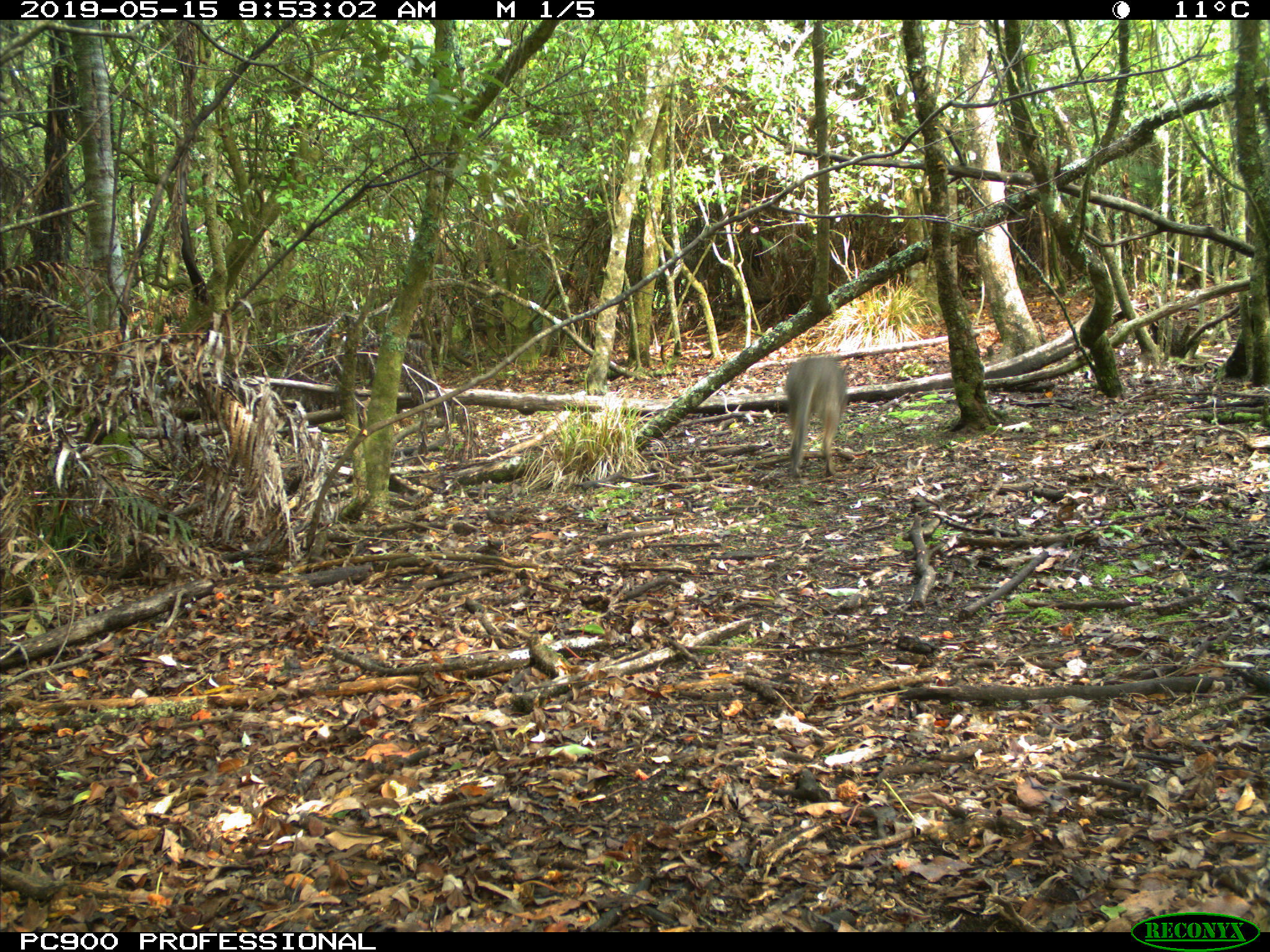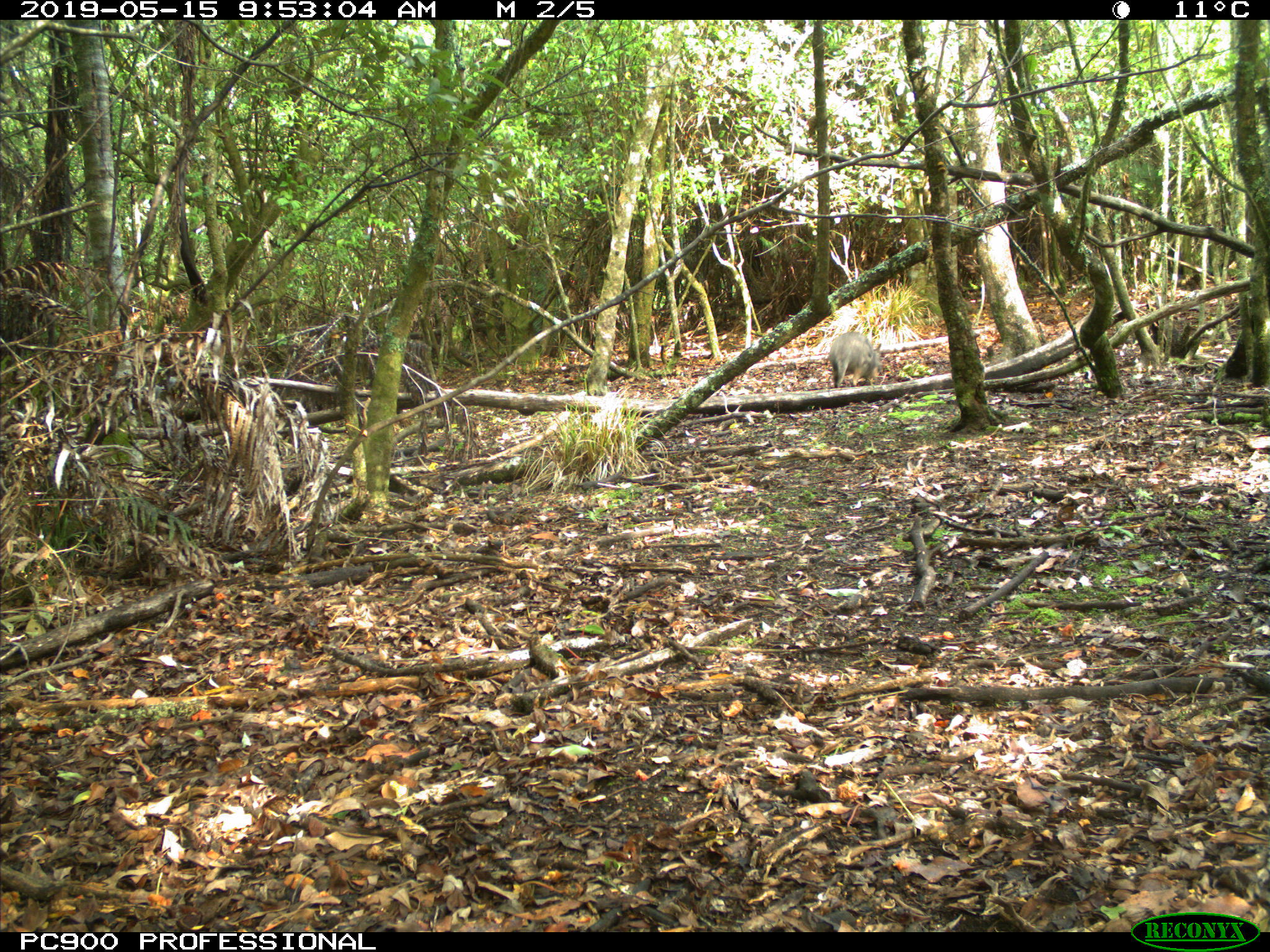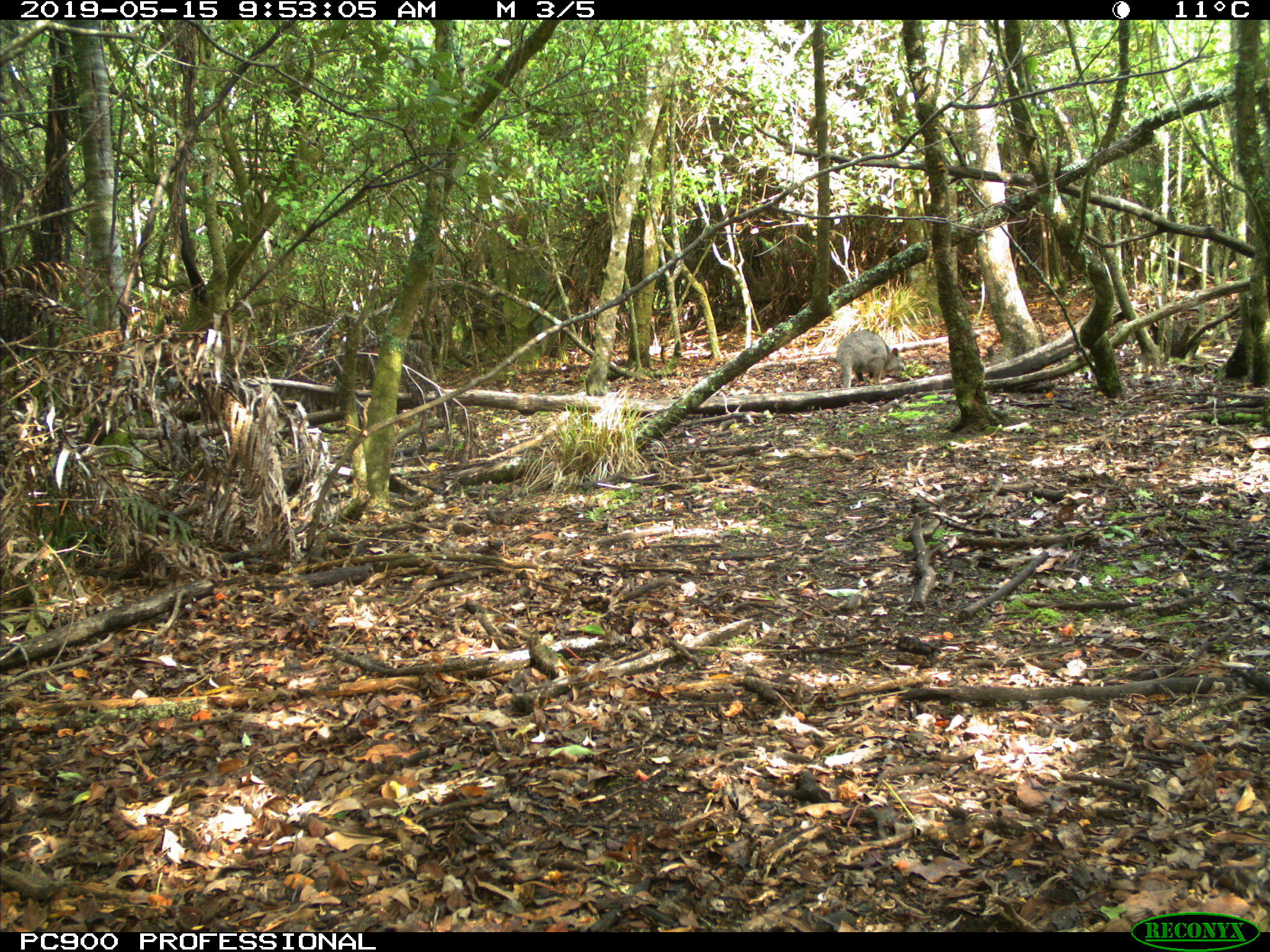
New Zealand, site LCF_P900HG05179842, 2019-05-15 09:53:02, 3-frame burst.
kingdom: Animalia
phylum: Chordata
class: Mammalia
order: Diprotodontia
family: Macropodidae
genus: Notamacropus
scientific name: Notamacropus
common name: wallaby